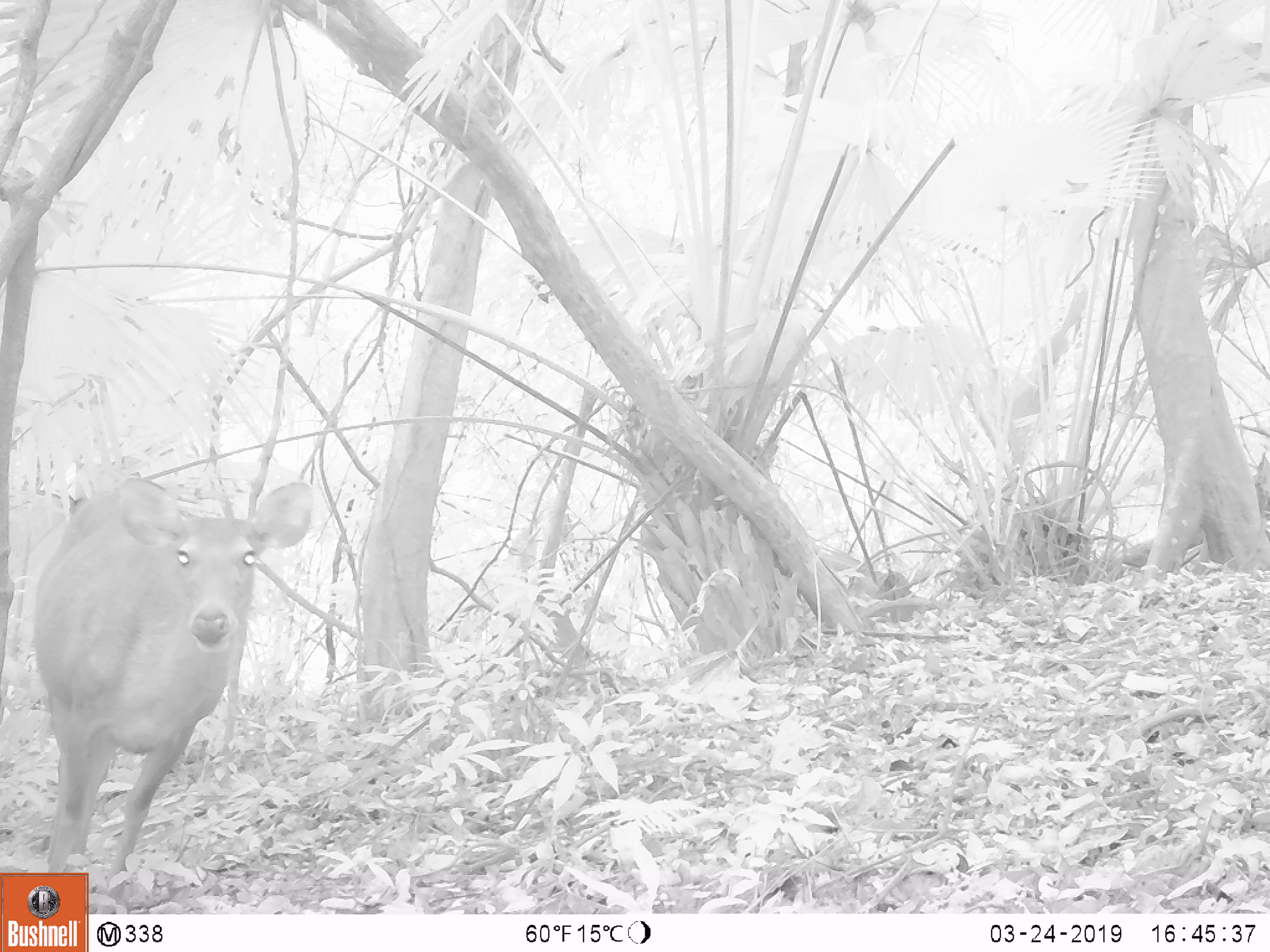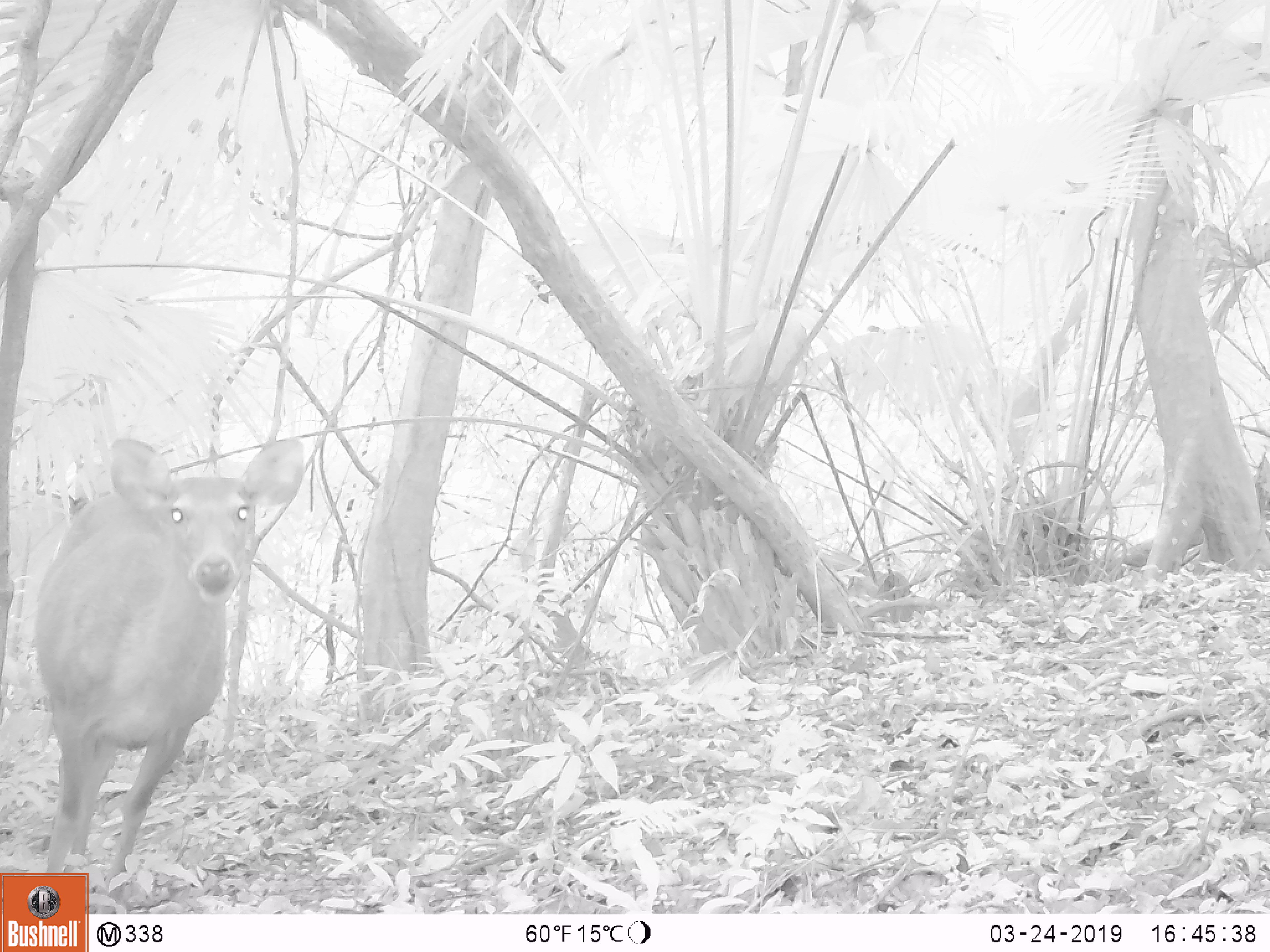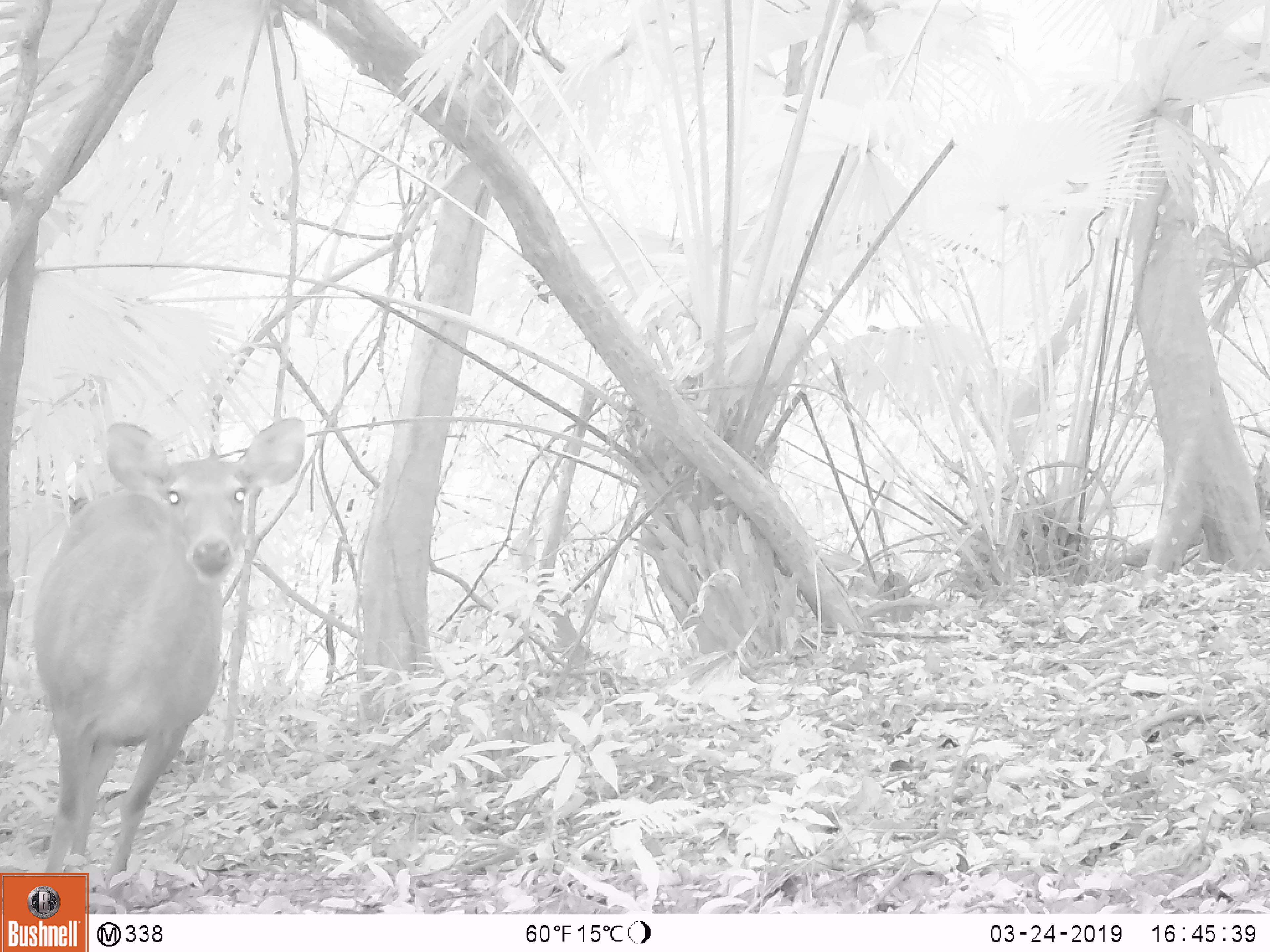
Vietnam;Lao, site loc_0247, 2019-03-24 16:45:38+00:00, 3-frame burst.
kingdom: Animalia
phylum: Chordata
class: Mammalia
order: Artiodactyla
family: Cervidae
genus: Rusa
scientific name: Rusa unicolor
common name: sambar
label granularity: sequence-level